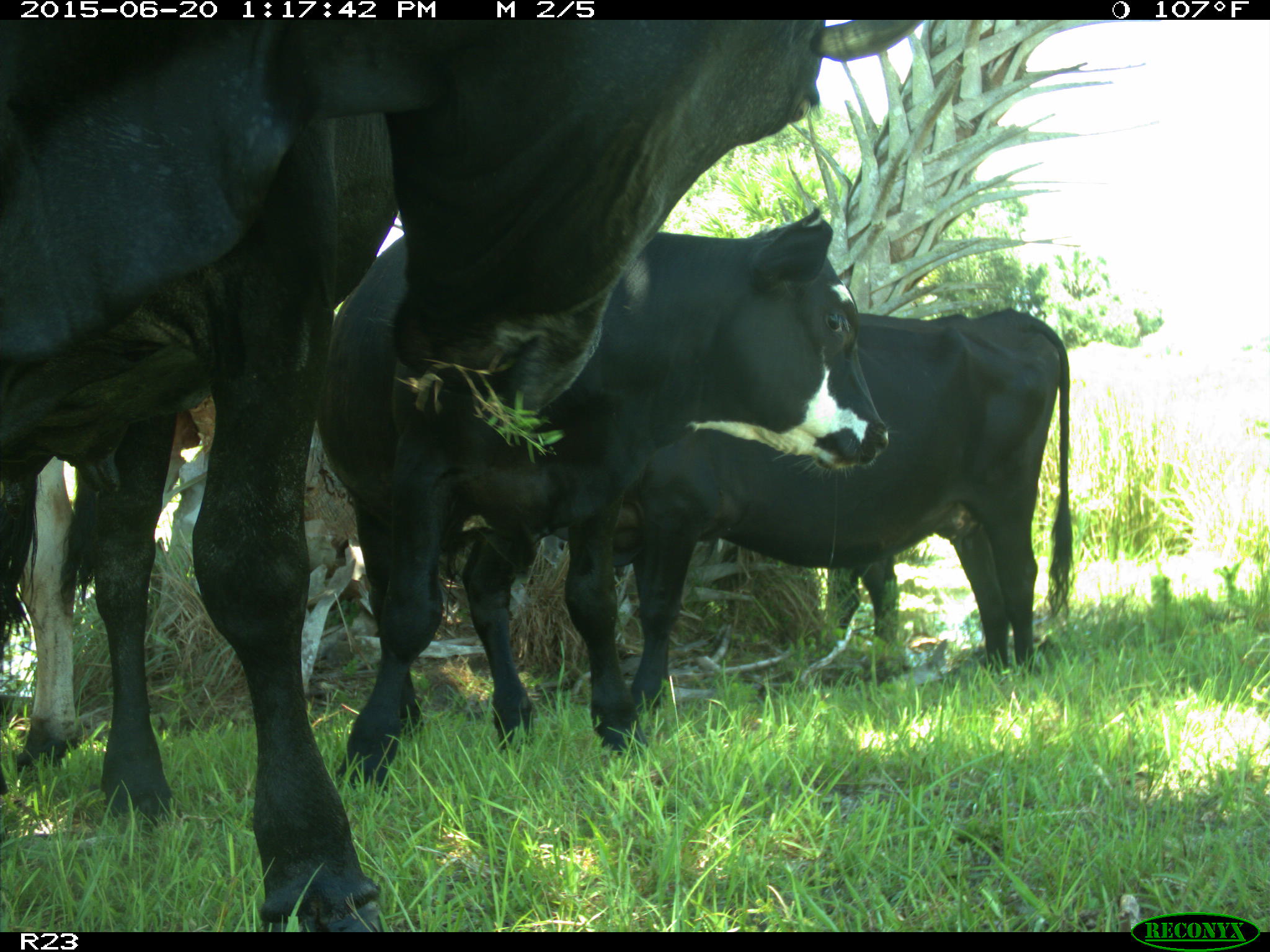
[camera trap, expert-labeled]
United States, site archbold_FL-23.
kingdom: Animalia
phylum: Chordata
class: Mammalia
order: Artiodactyla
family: Bovidae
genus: Bos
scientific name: Bos taurus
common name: domestic cow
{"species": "Bos taurus (domestic cow)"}